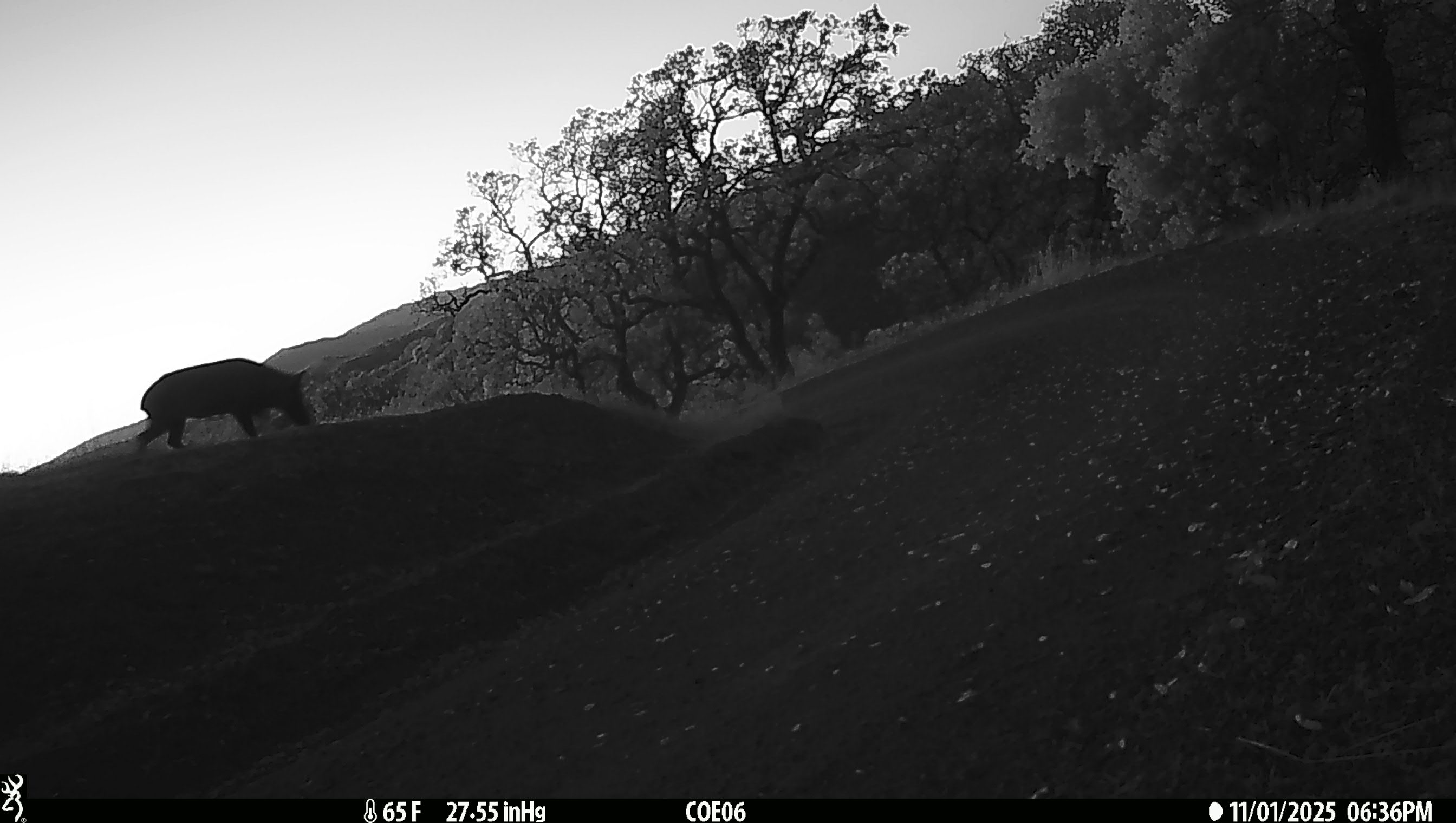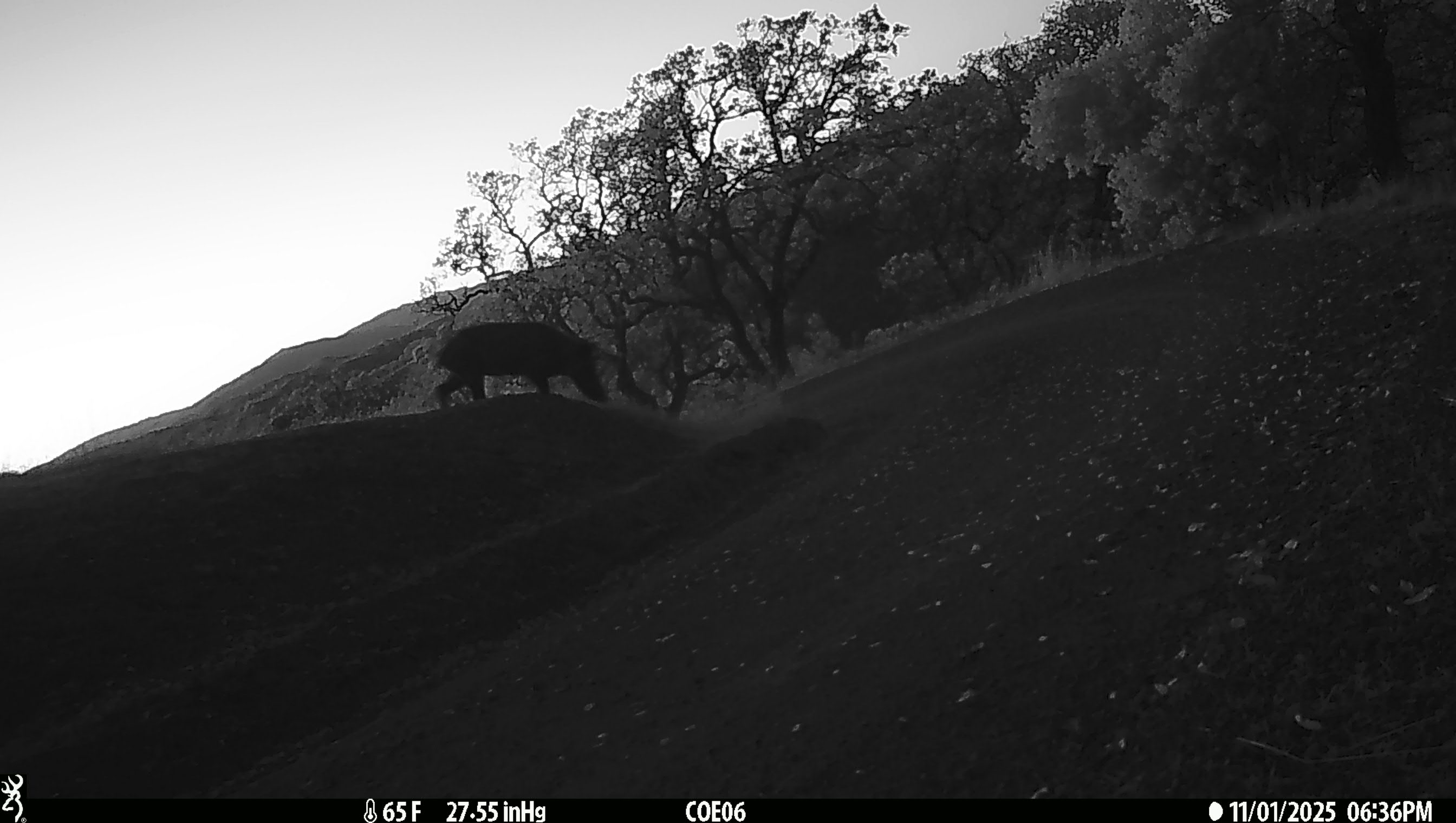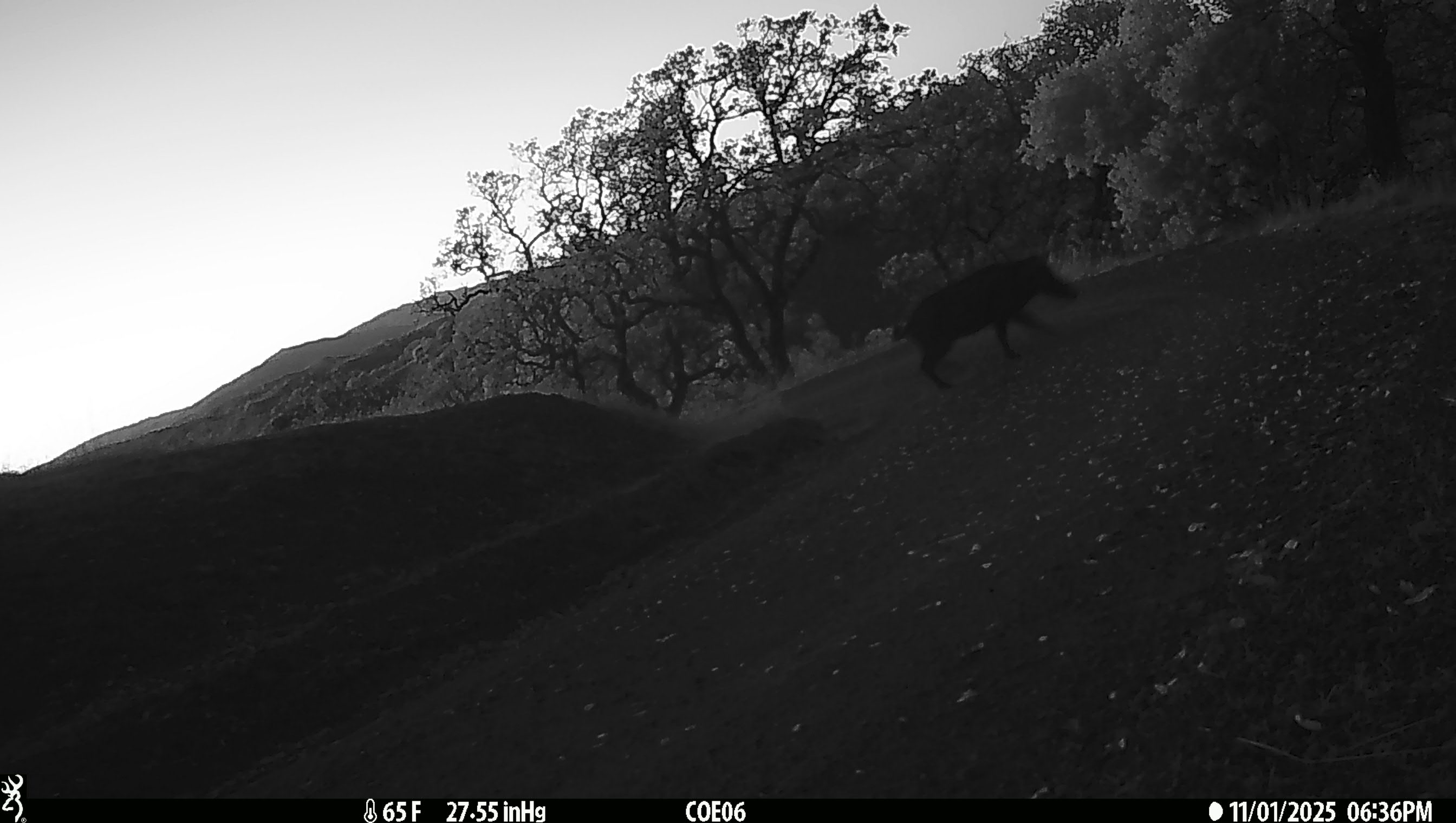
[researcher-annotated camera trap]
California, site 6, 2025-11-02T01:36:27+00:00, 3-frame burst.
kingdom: Animalia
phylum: Chordata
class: Mammalia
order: Artiodactyla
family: Suidae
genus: Sus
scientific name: Sus scrofa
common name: wild boar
Wild boar (Sus scrofa).